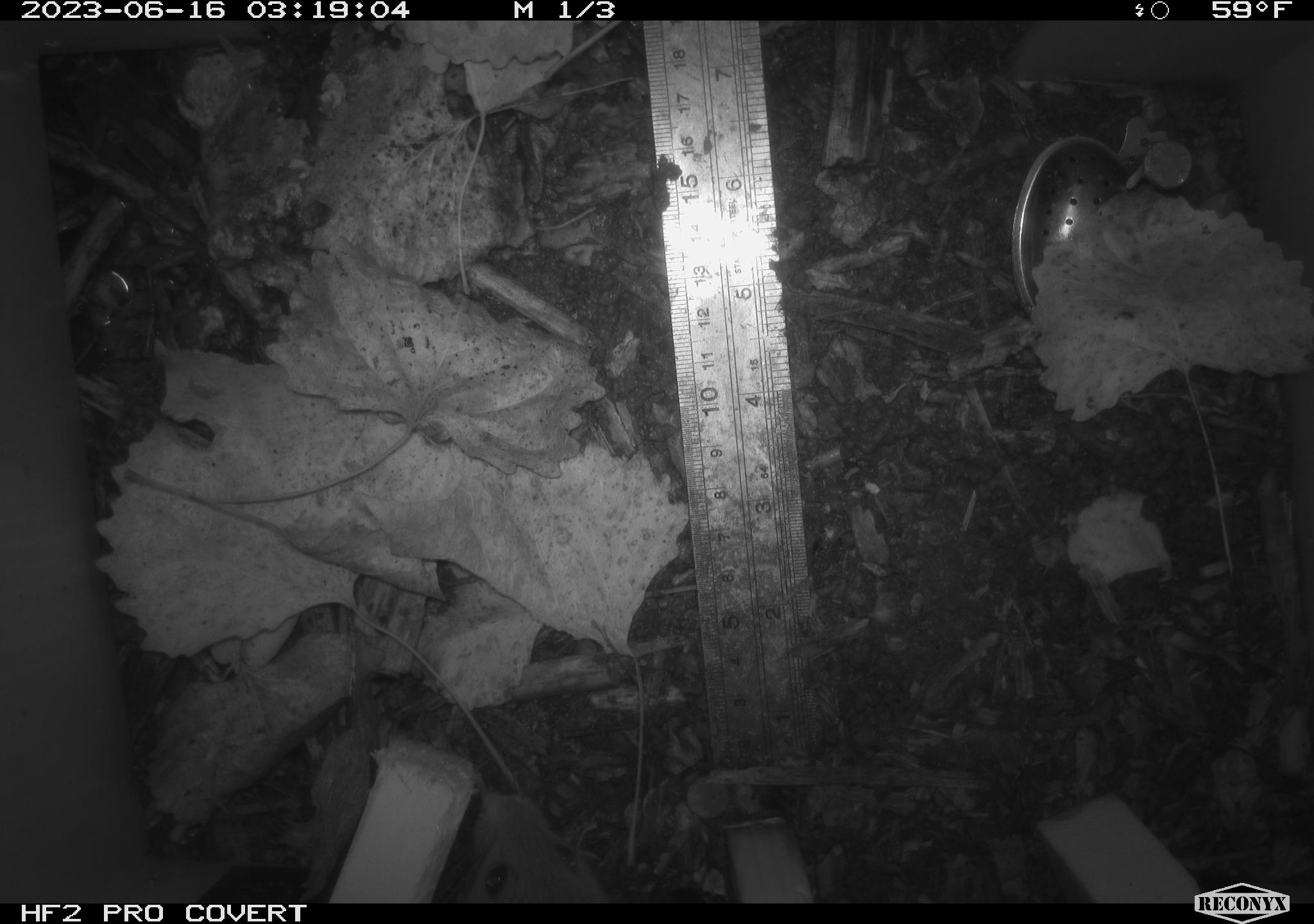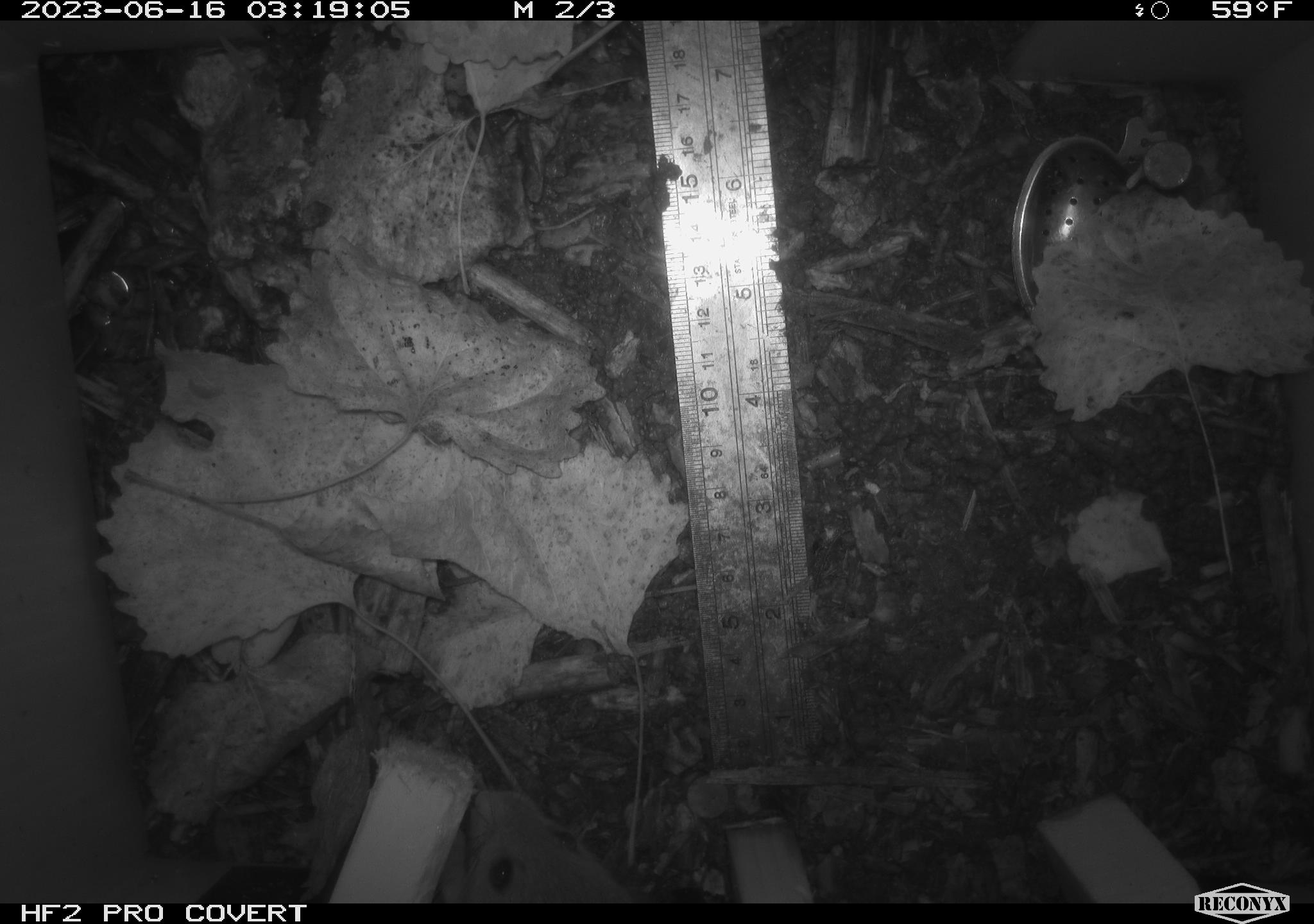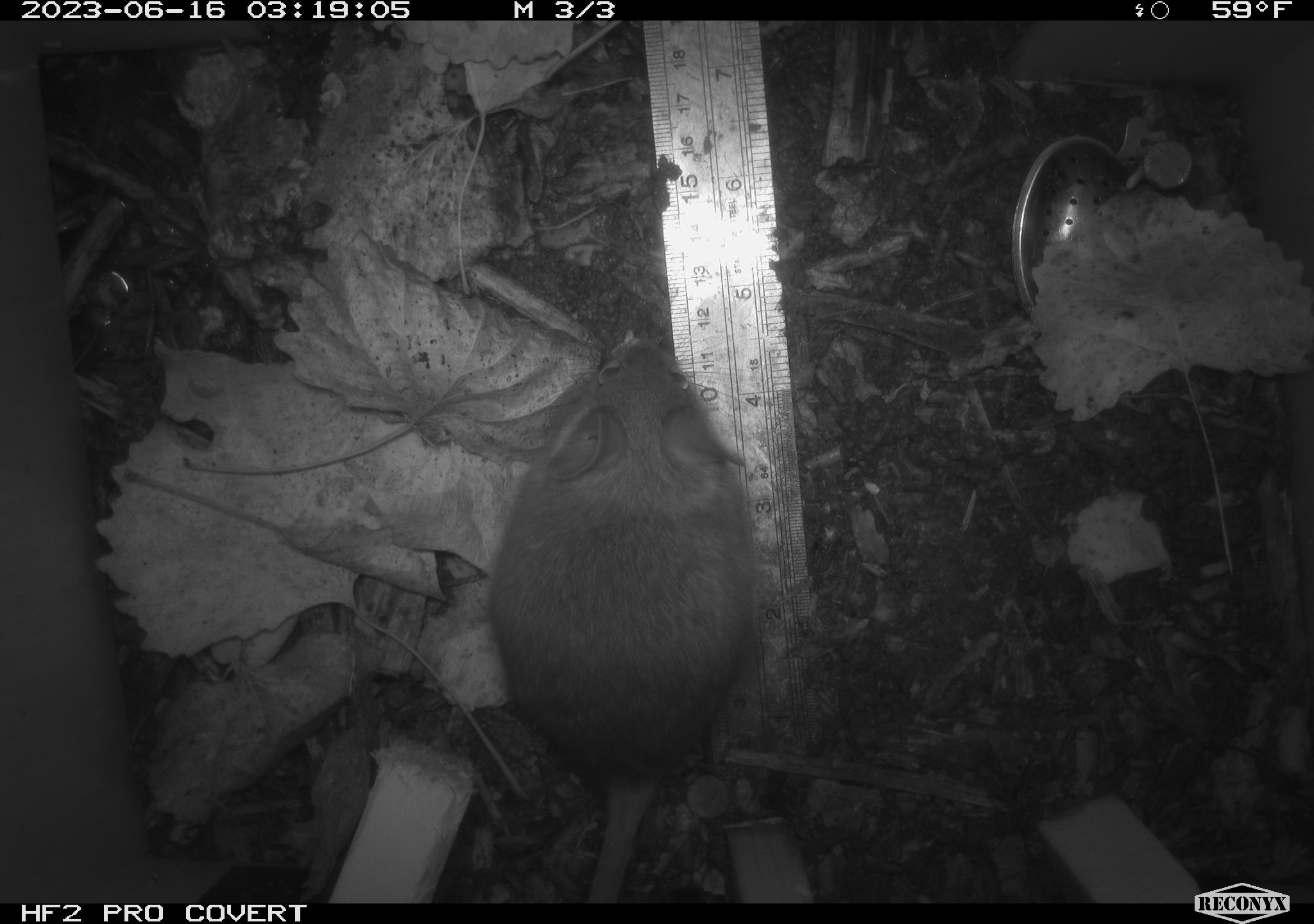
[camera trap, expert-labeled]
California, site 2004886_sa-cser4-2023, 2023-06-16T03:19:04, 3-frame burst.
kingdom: Animalia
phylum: Chordata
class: Mammalia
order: Rodentia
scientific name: Rodentia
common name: mouse species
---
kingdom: Animalia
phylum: Chordata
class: Mammalia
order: Rodentia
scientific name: Rodentia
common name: woodrat or rat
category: woodrat or rat species